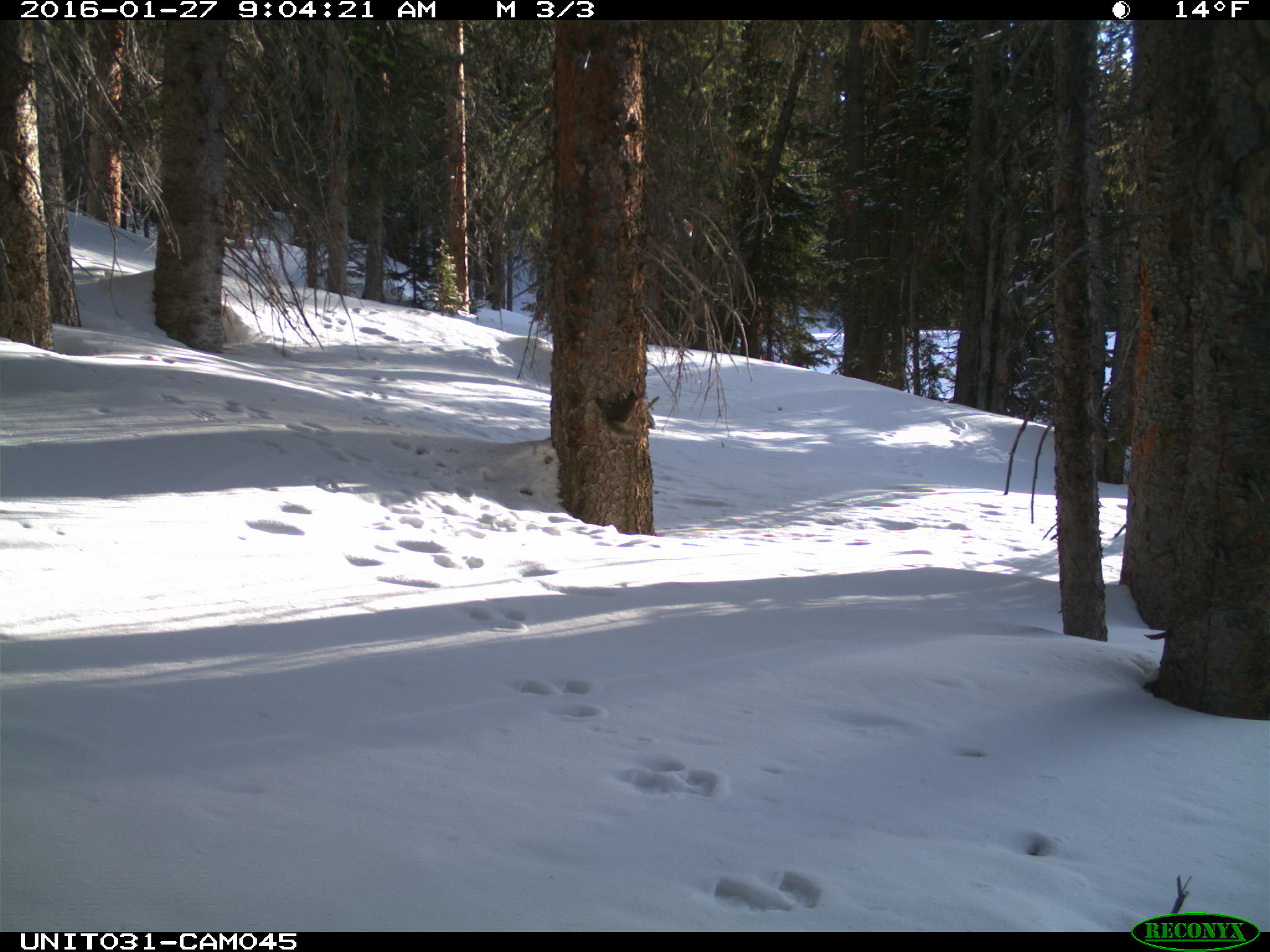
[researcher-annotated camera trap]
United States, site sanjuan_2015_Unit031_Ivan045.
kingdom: Animalia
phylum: Chordata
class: Mammalia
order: Rodentia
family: Sciuridae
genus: Tamiasciurus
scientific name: Tamiasciurus hudsonicus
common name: american red squirrel